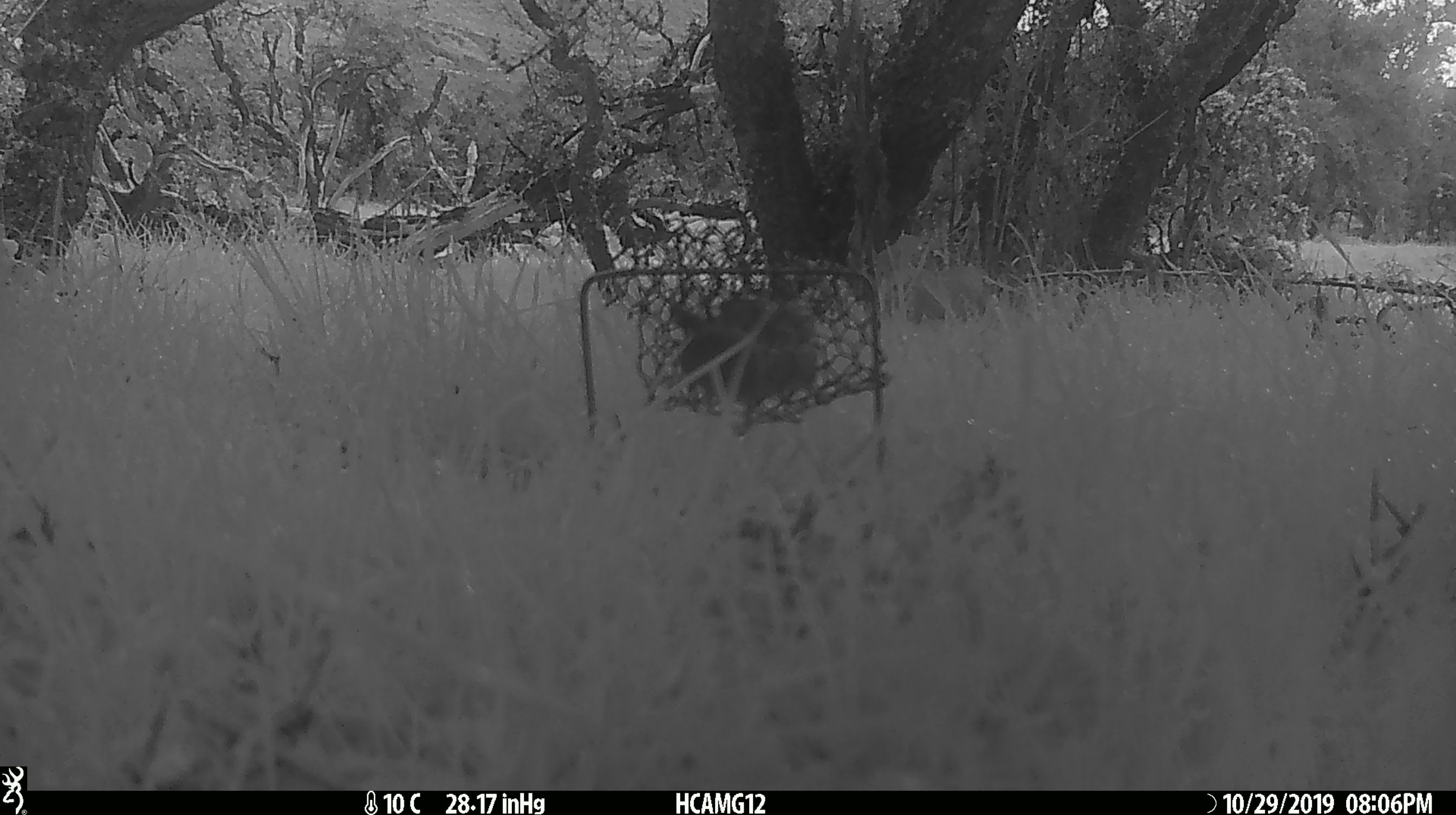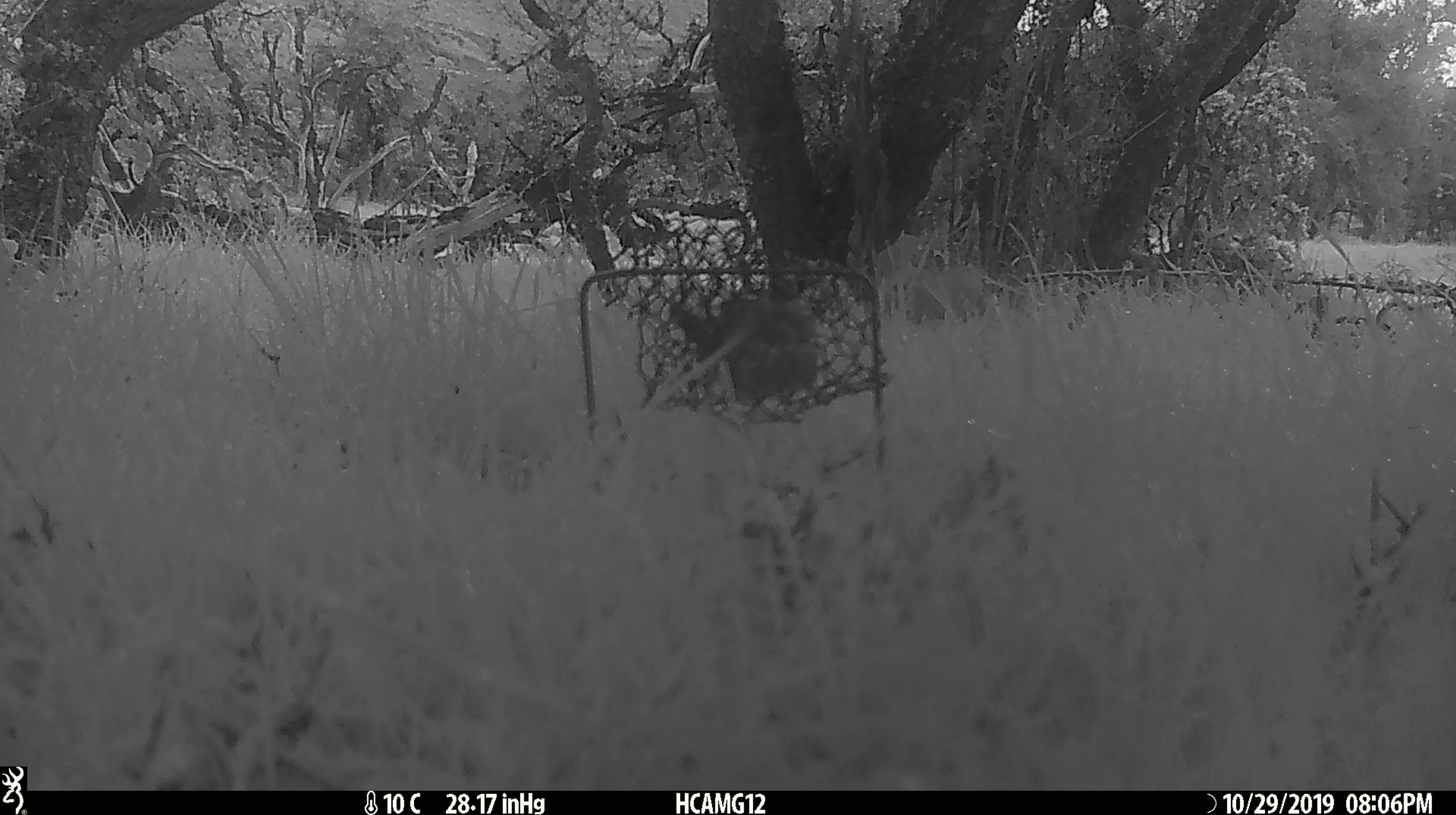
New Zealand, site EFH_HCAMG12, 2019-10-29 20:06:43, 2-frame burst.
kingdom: Animalia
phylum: Chordata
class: Mammalia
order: Rodentia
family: Muridae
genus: Mus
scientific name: Mus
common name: mouse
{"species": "mouse (Mus)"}